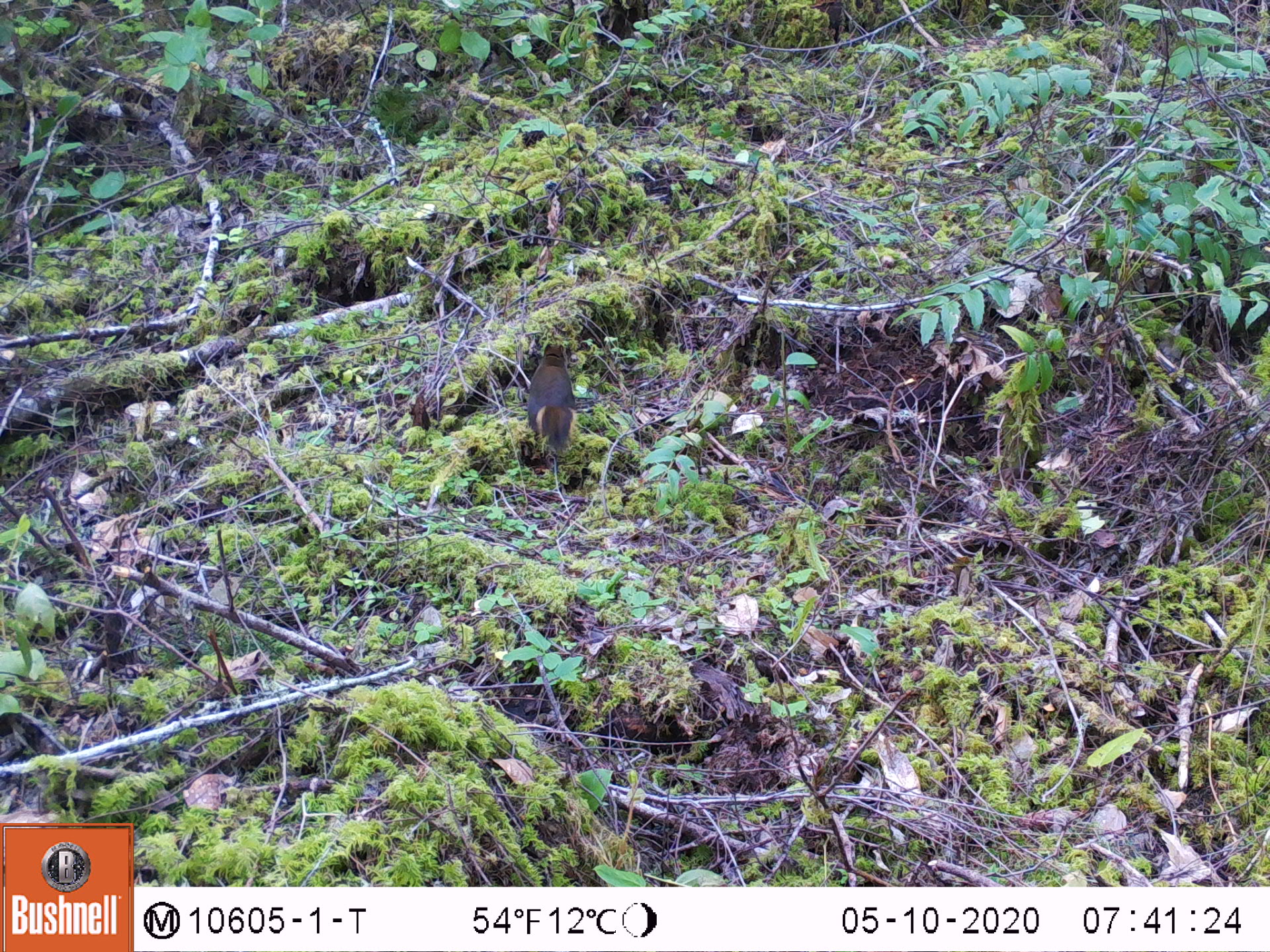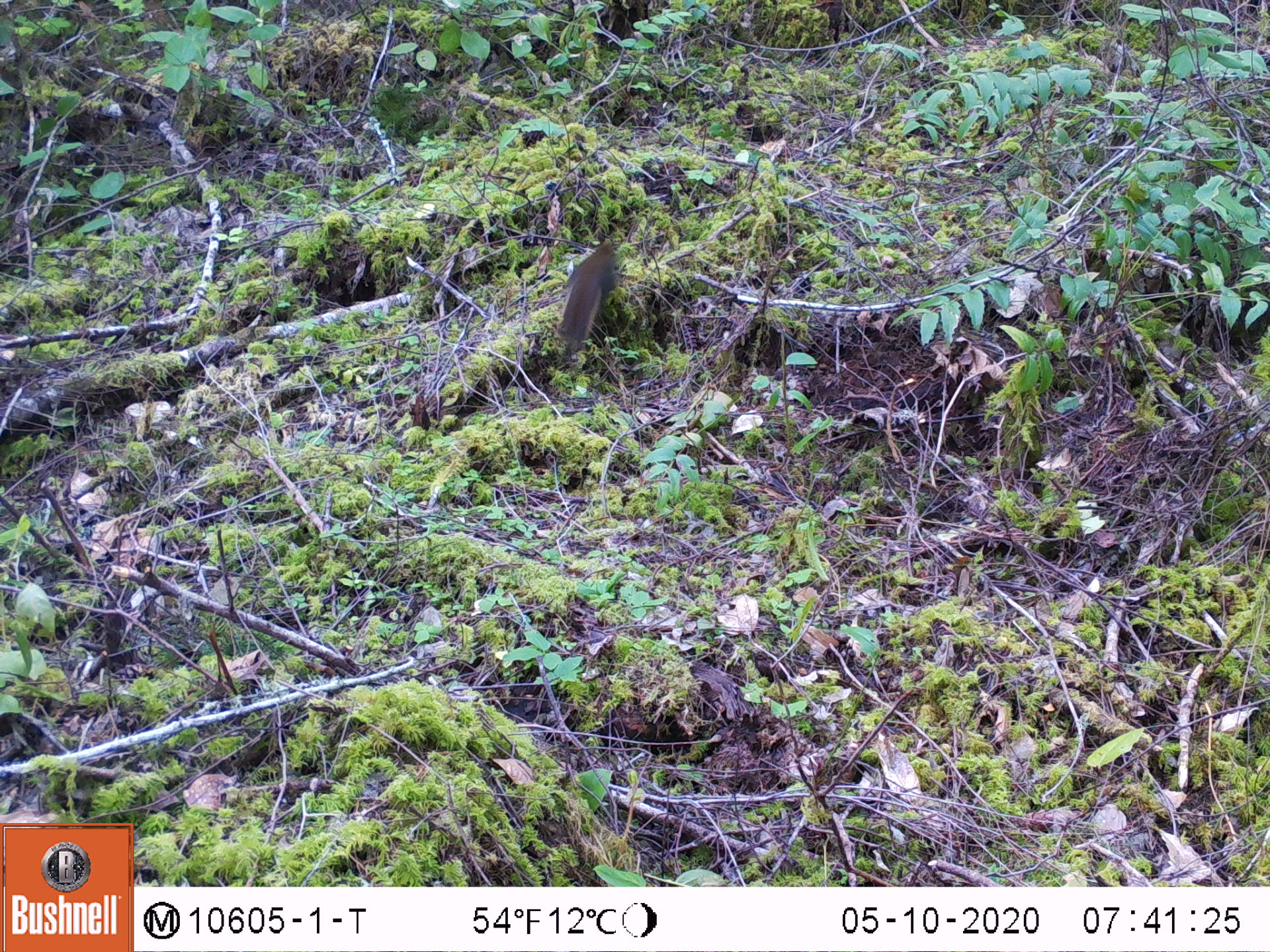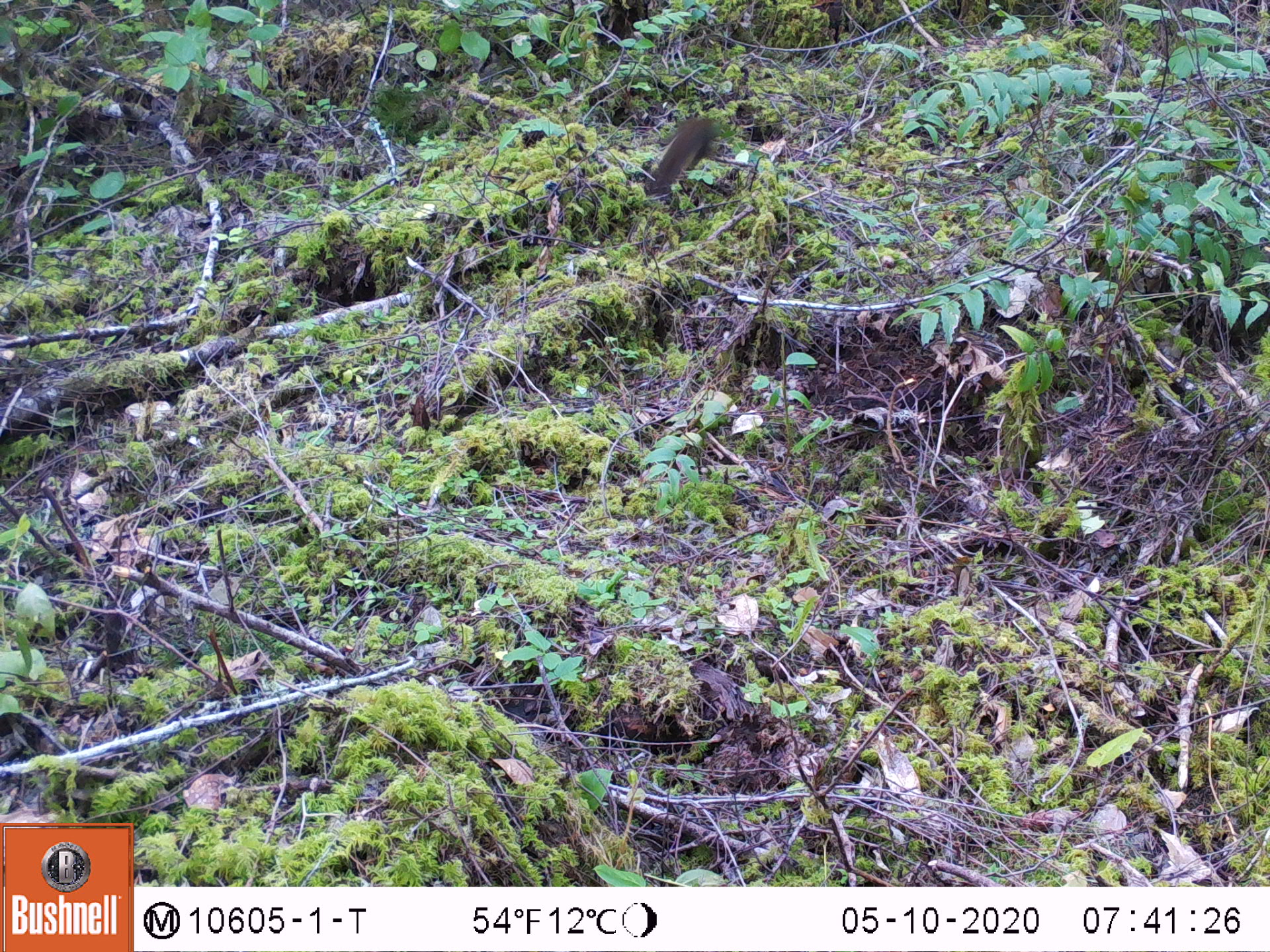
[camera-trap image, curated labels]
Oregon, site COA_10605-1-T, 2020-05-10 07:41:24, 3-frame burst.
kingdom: Animalia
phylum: Chordata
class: Mammalia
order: Rodentia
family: Sciuridae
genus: Tamiasciurus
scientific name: Tamiasciurus douglasii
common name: douglas squirrel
Douglas squirrel (Tamiasciurus douglasii).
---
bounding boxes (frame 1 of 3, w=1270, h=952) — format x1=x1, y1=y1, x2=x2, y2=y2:
douglas squirrel: x1=519, y1=337, x2=581, y2=468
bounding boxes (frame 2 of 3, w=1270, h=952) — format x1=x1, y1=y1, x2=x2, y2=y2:
douglas squirrel: x1=558, y1=241, x2=616, y2=356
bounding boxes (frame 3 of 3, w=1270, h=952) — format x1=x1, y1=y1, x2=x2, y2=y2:
douglas squirrel: x1=642, y1=115, x2=721, y2=199